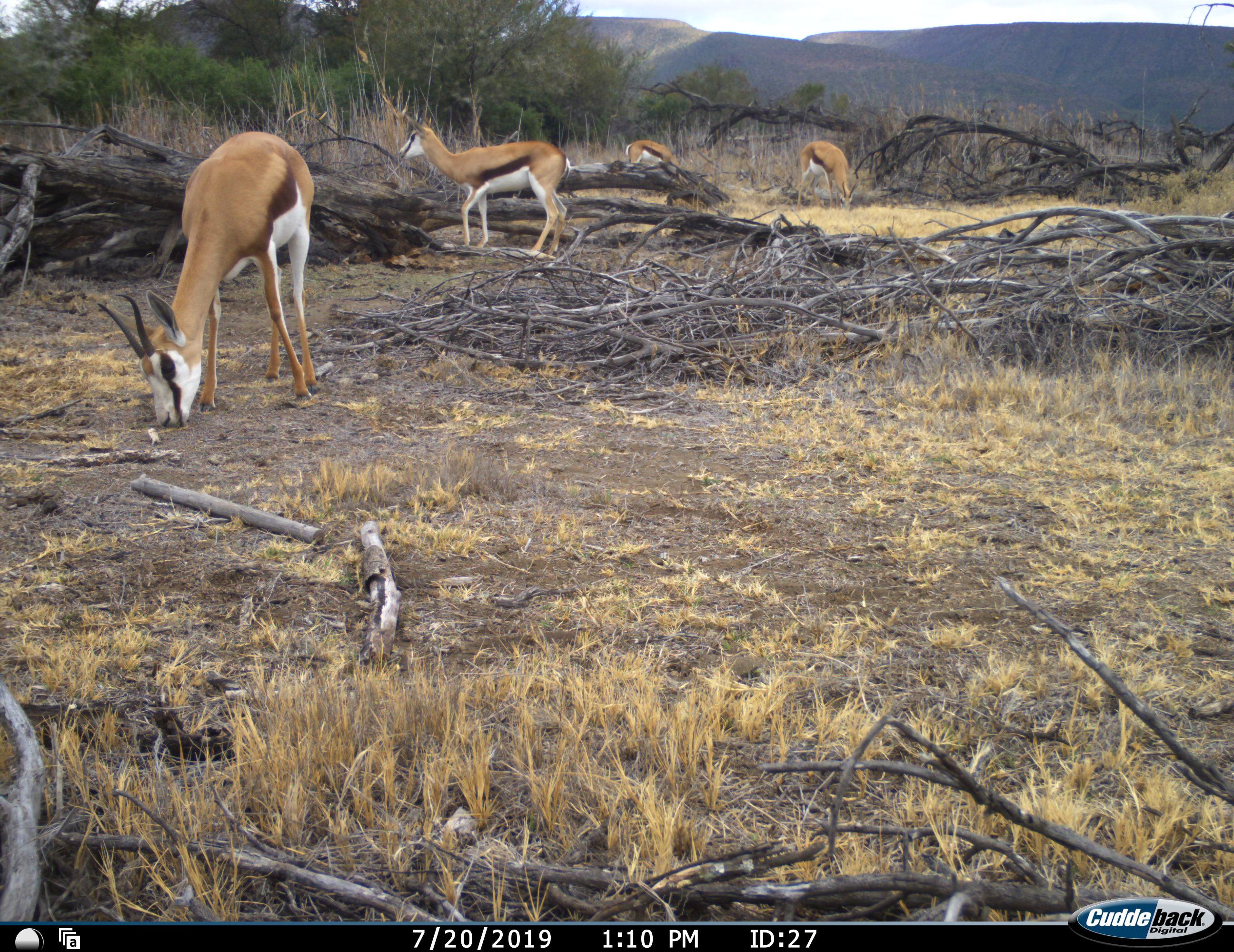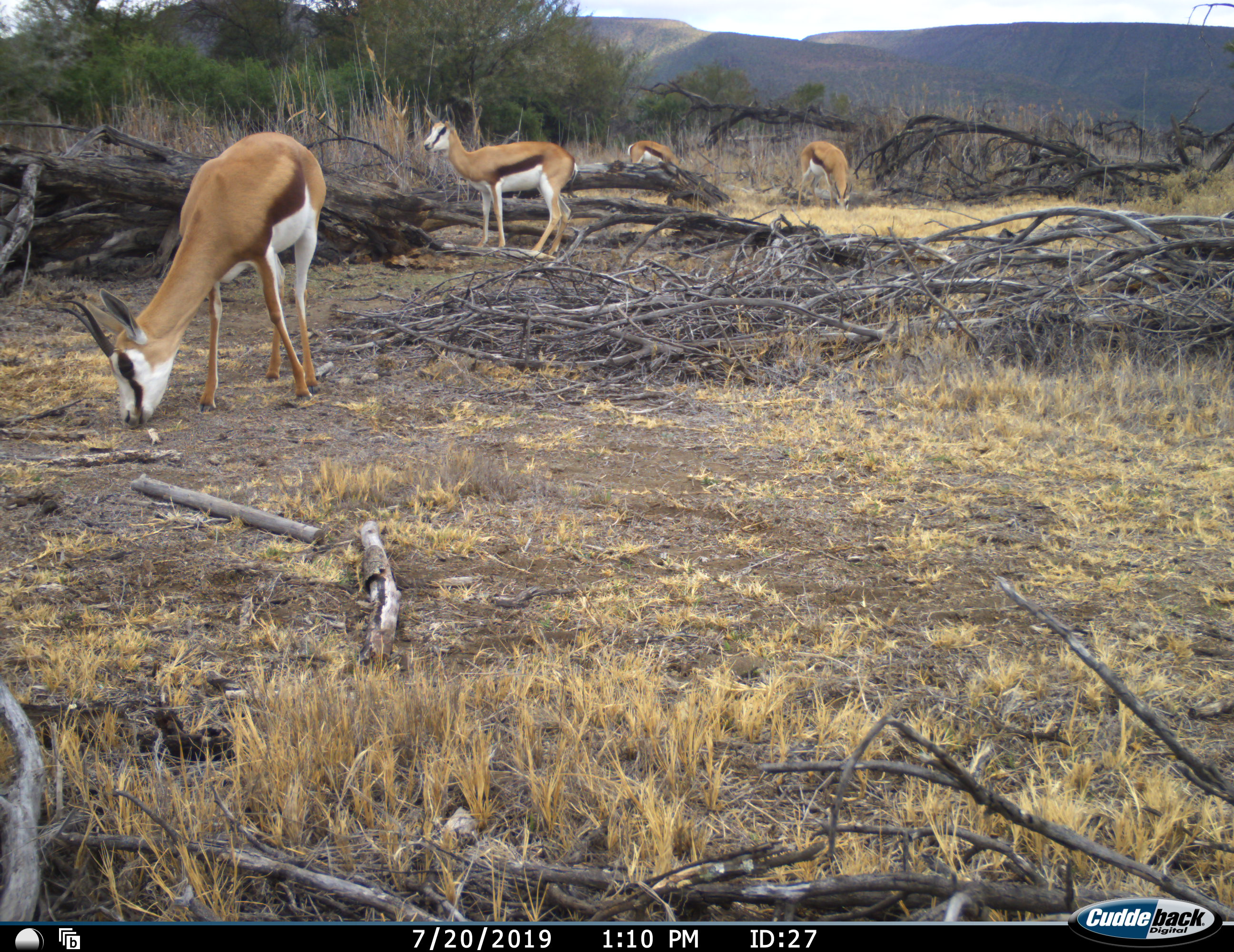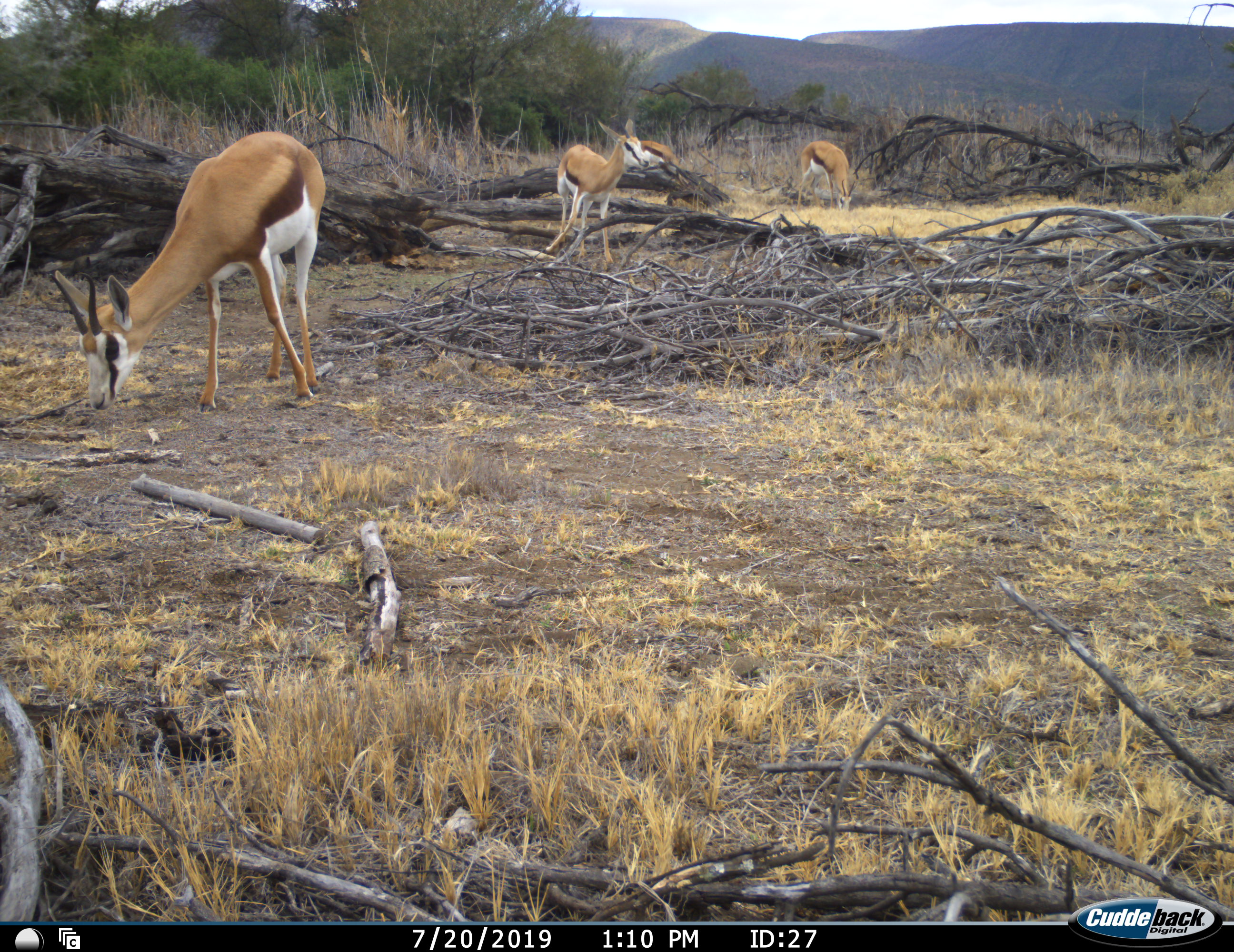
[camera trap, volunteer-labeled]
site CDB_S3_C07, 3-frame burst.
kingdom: Animalia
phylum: Chordata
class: Mammalia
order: Artiodactyla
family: Bovidae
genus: Antidorcas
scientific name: Antidorcas marsupialis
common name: springbok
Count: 4.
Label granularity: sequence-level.